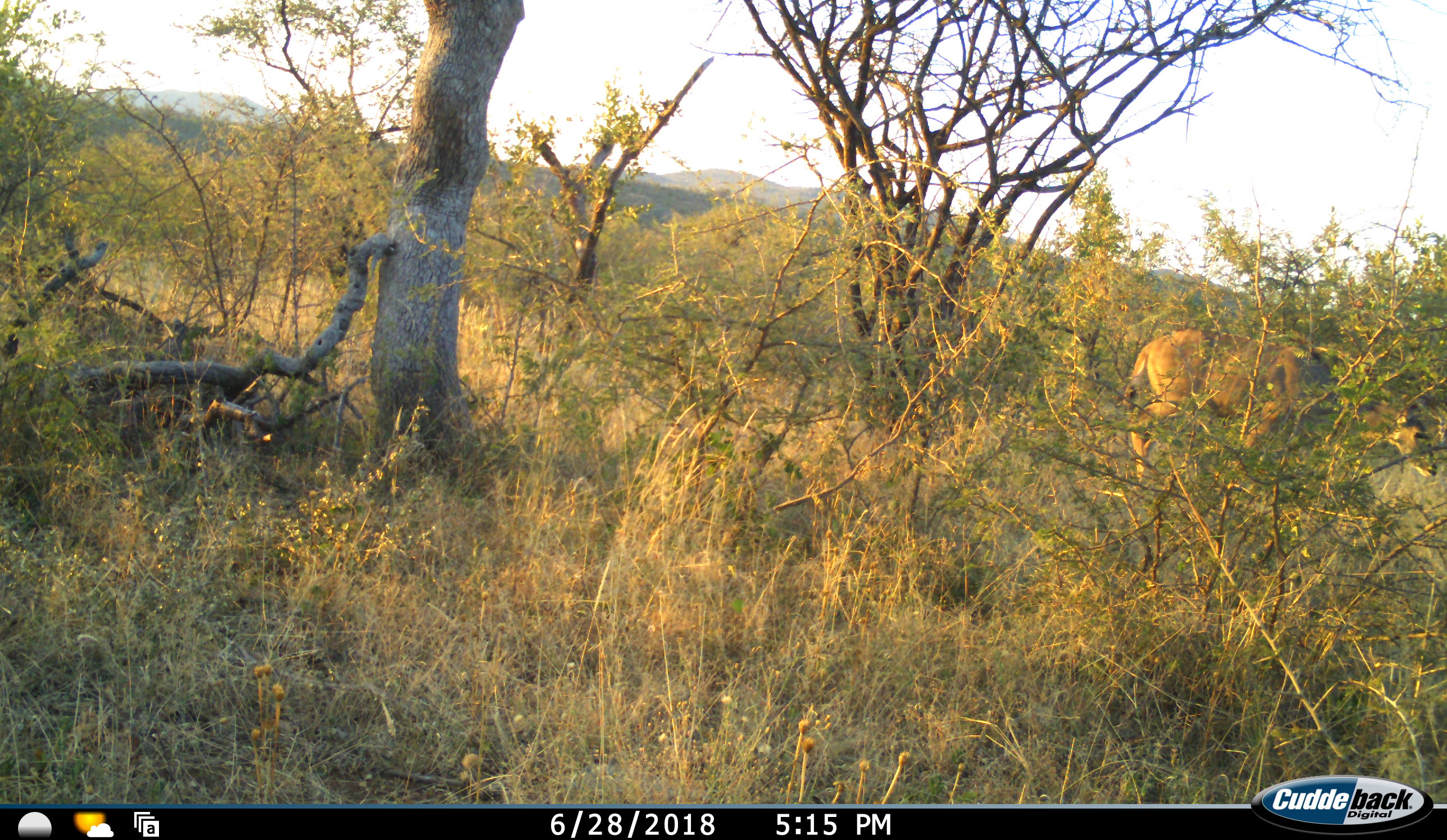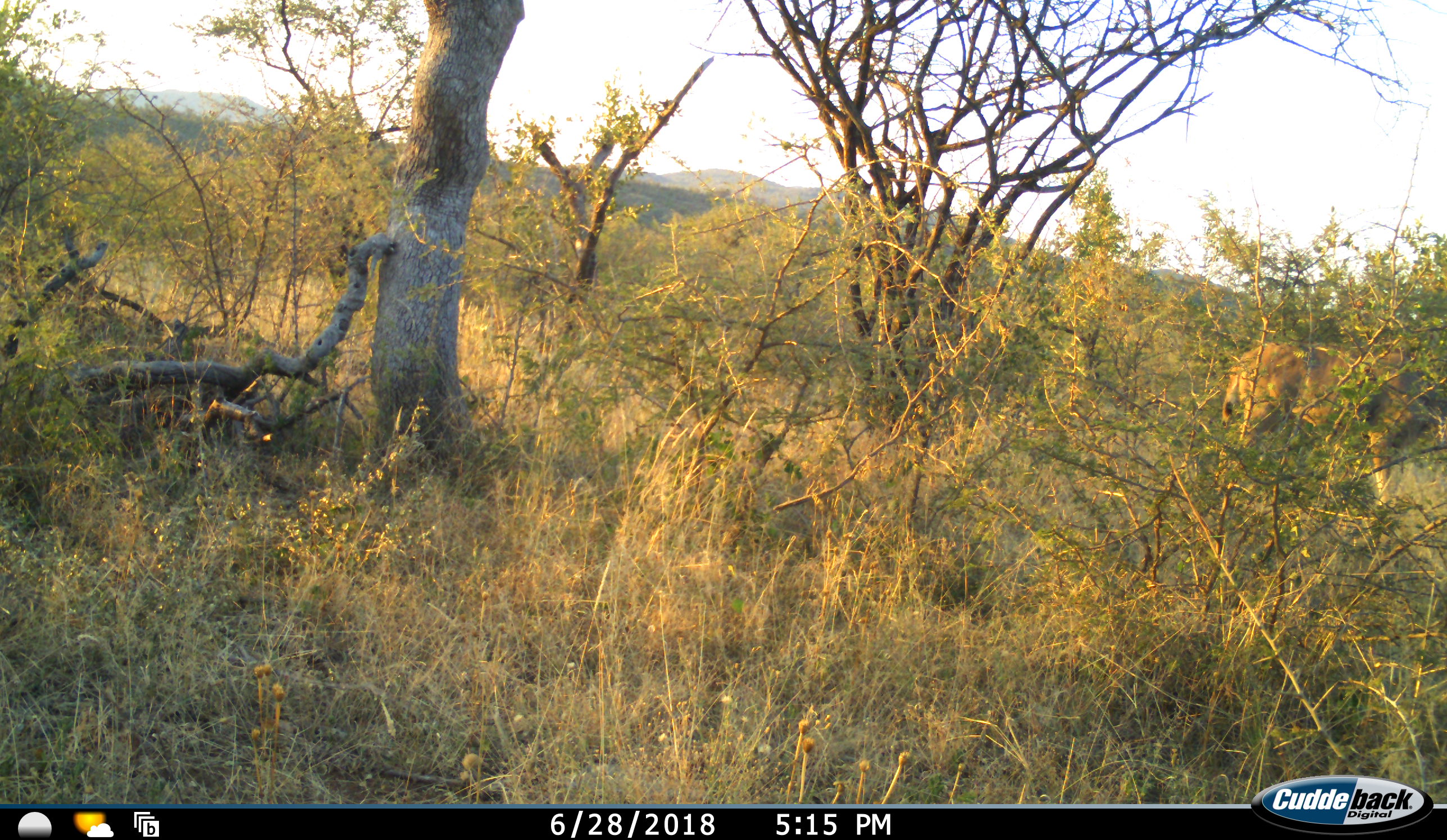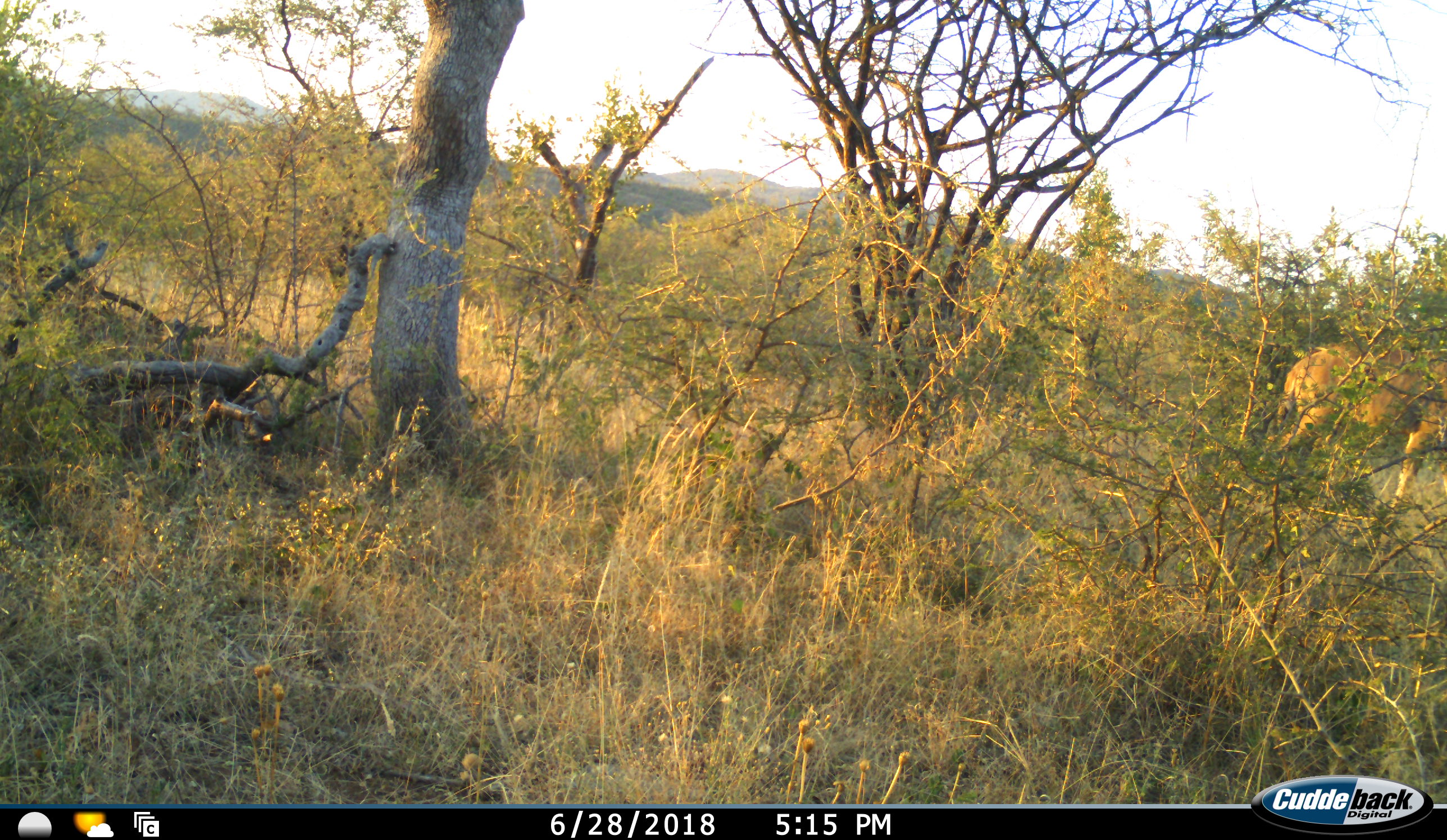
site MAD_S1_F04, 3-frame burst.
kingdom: Animalia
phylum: Chordata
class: Mammalia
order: Artiodactyla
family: Bovidae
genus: Tragelaphus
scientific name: Tragelaphus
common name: kudu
Kudu (Tragelaphus), count 1. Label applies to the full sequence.